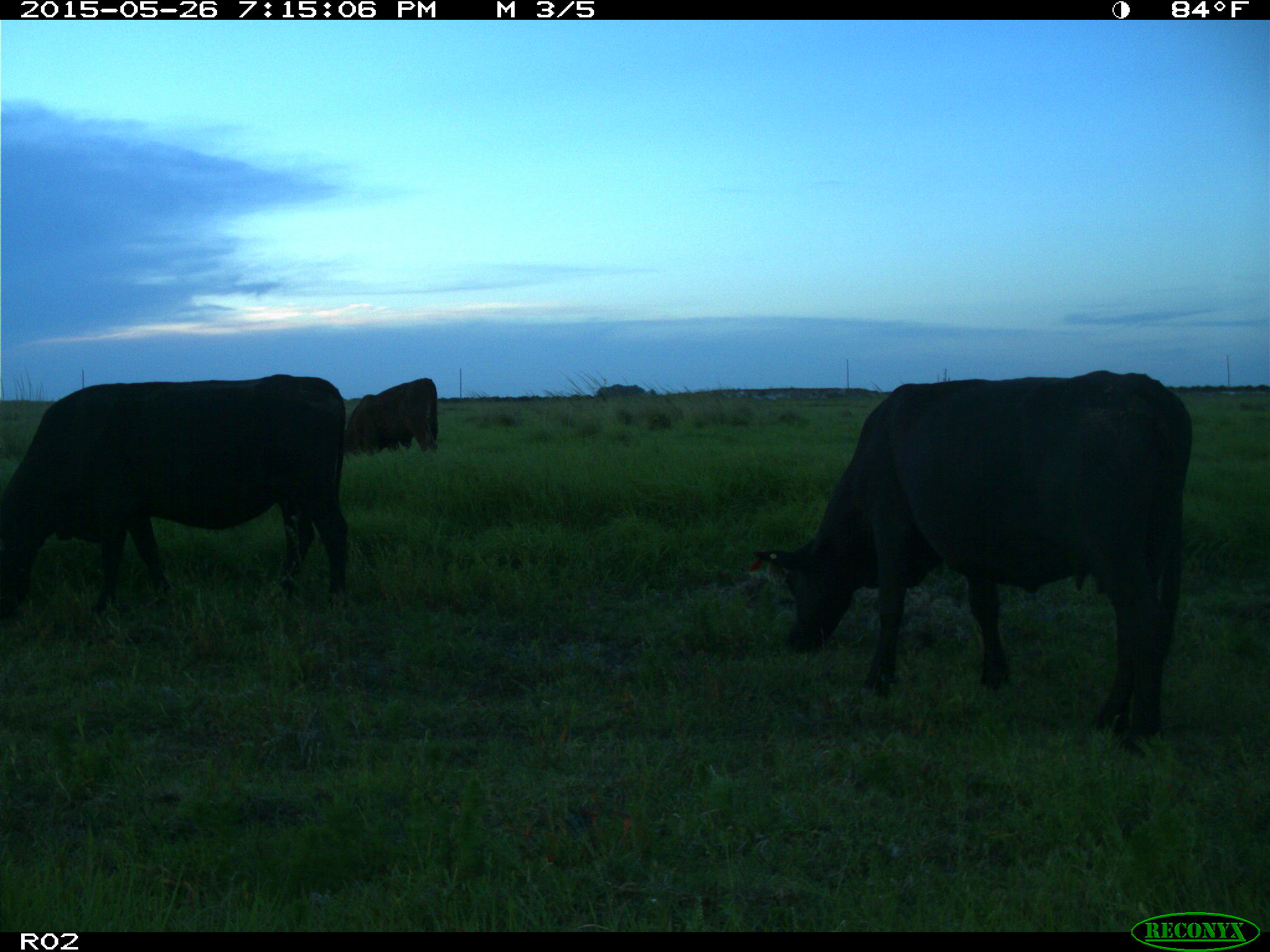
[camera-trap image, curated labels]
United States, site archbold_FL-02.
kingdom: Animalia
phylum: Chordata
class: Mammalia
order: Artiodactyla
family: Bovidae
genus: Bos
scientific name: Bos taurus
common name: domestic cow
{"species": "Bos taurus (domestic cow)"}